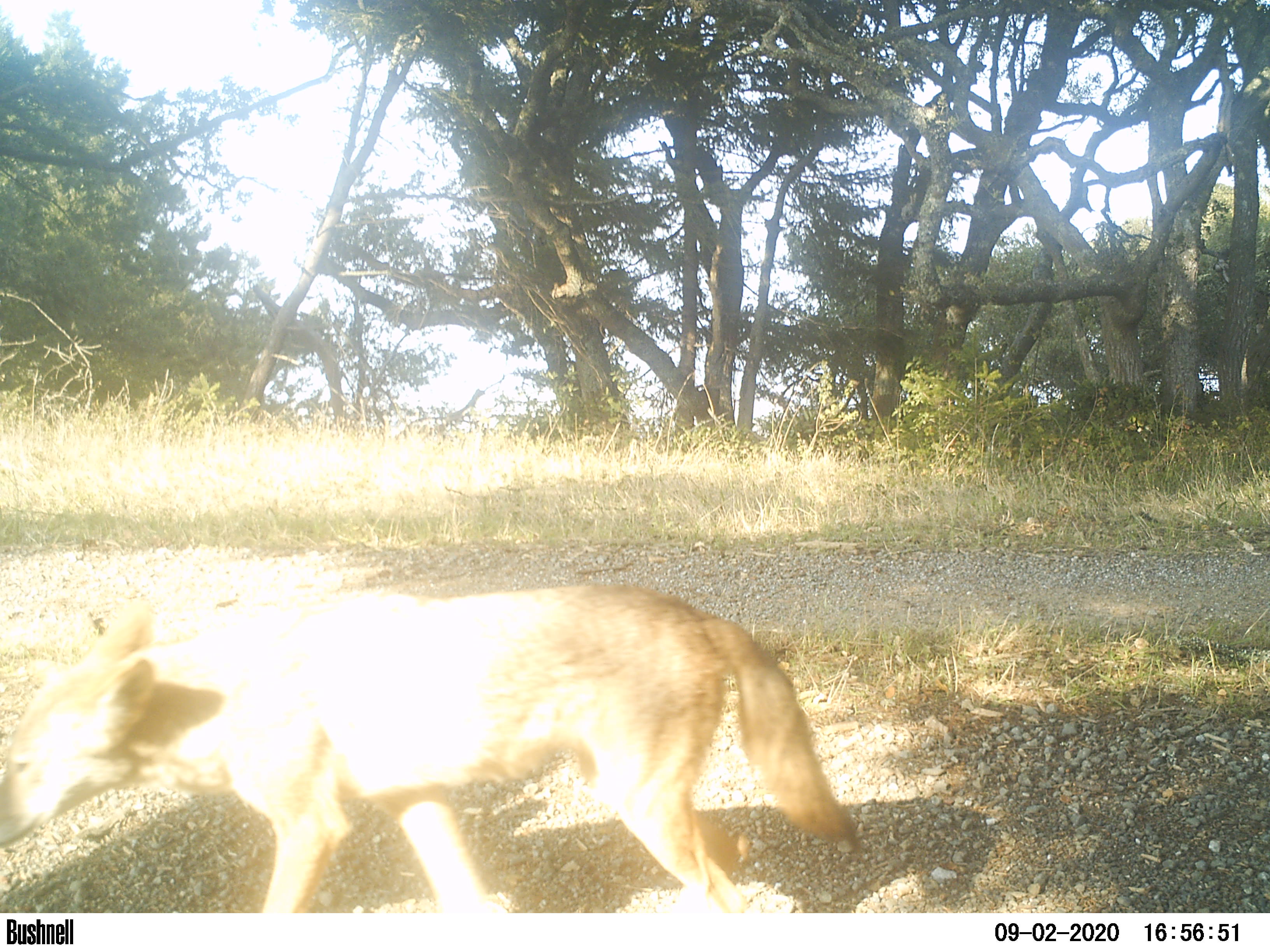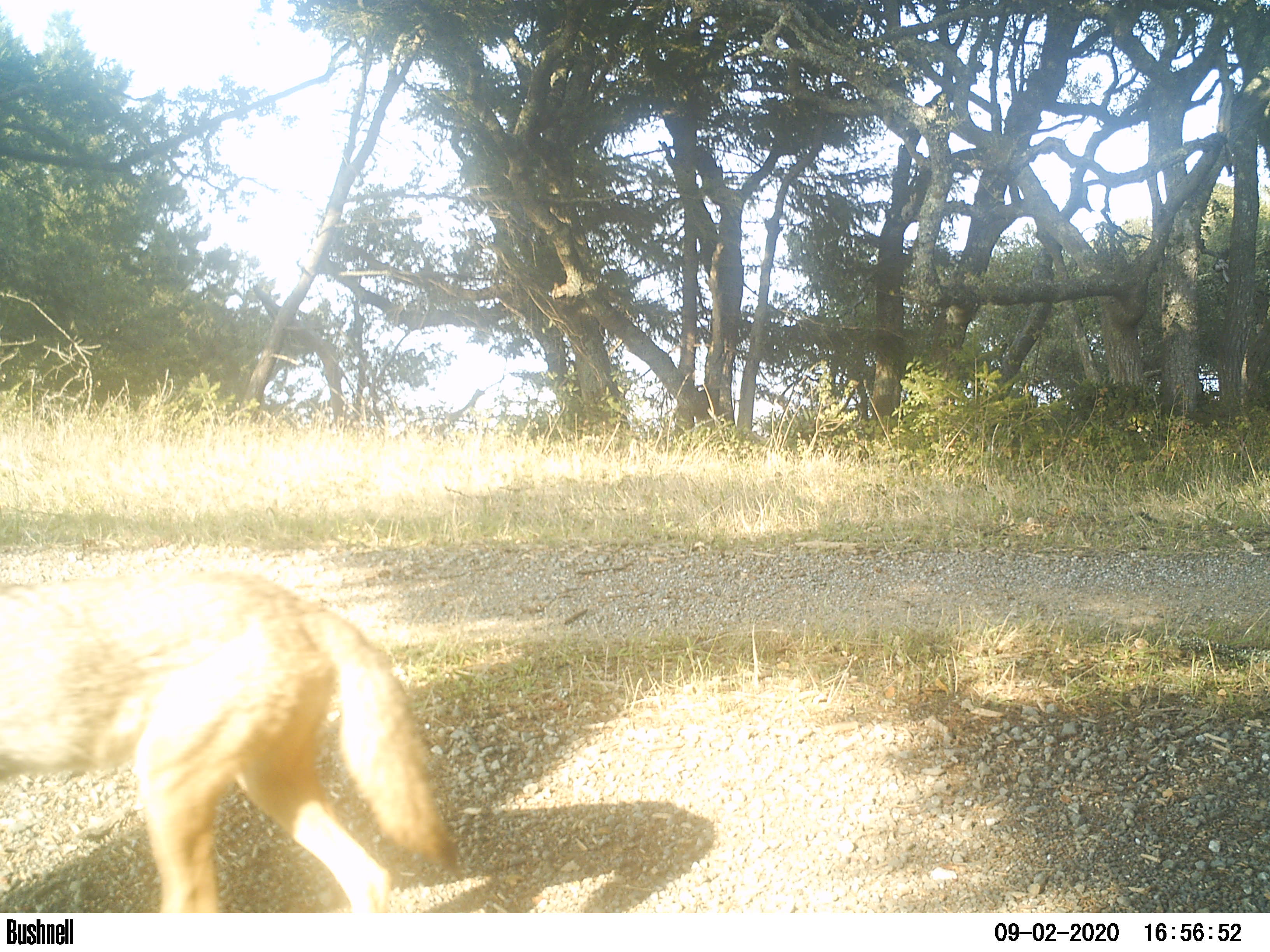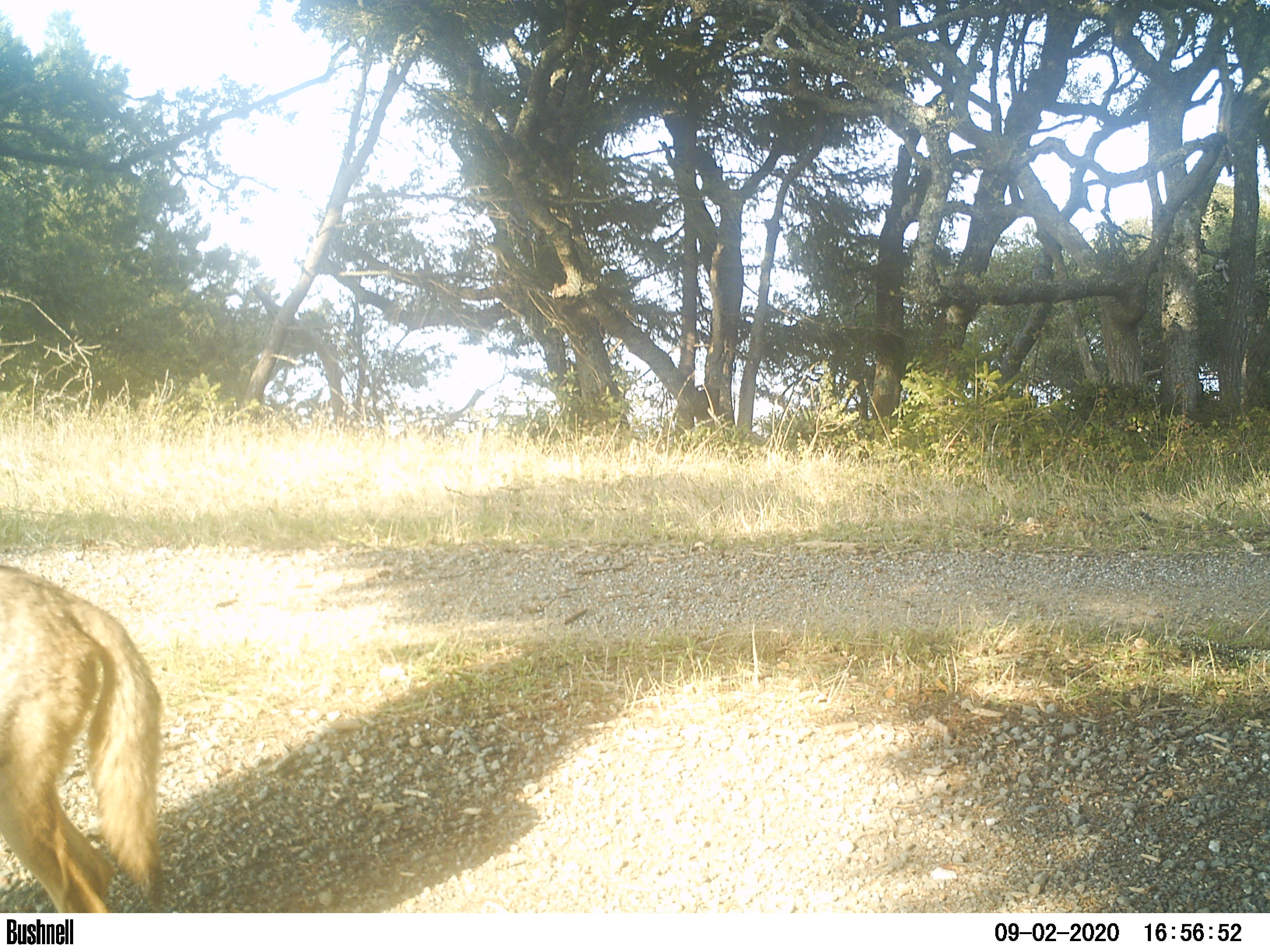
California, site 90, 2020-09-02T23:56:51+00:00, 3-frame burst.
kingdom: Animalia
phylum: Chordata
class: Mammalia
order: Carnivora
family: Canidae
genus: Canis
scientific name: Canis latrans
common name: coyote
Coyote (Canis latrans).